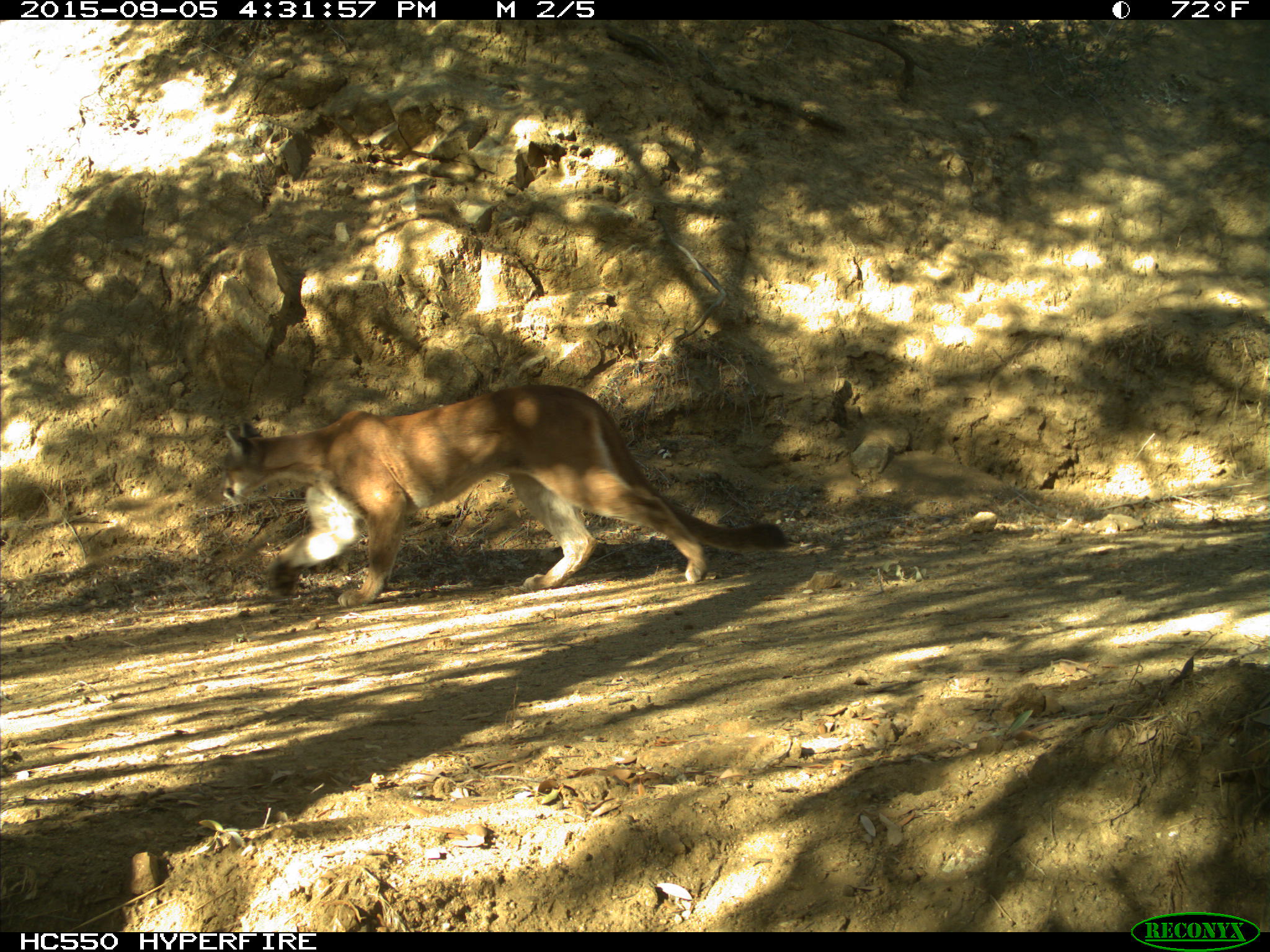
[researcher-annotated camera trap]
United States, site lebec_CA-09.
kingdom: Animalia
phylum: Chordata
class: Mammalia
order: Carnivora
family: Felidae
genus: Puma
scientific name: Puma concolor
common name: mountain lion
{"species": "Puma concolor (mountain lion)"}